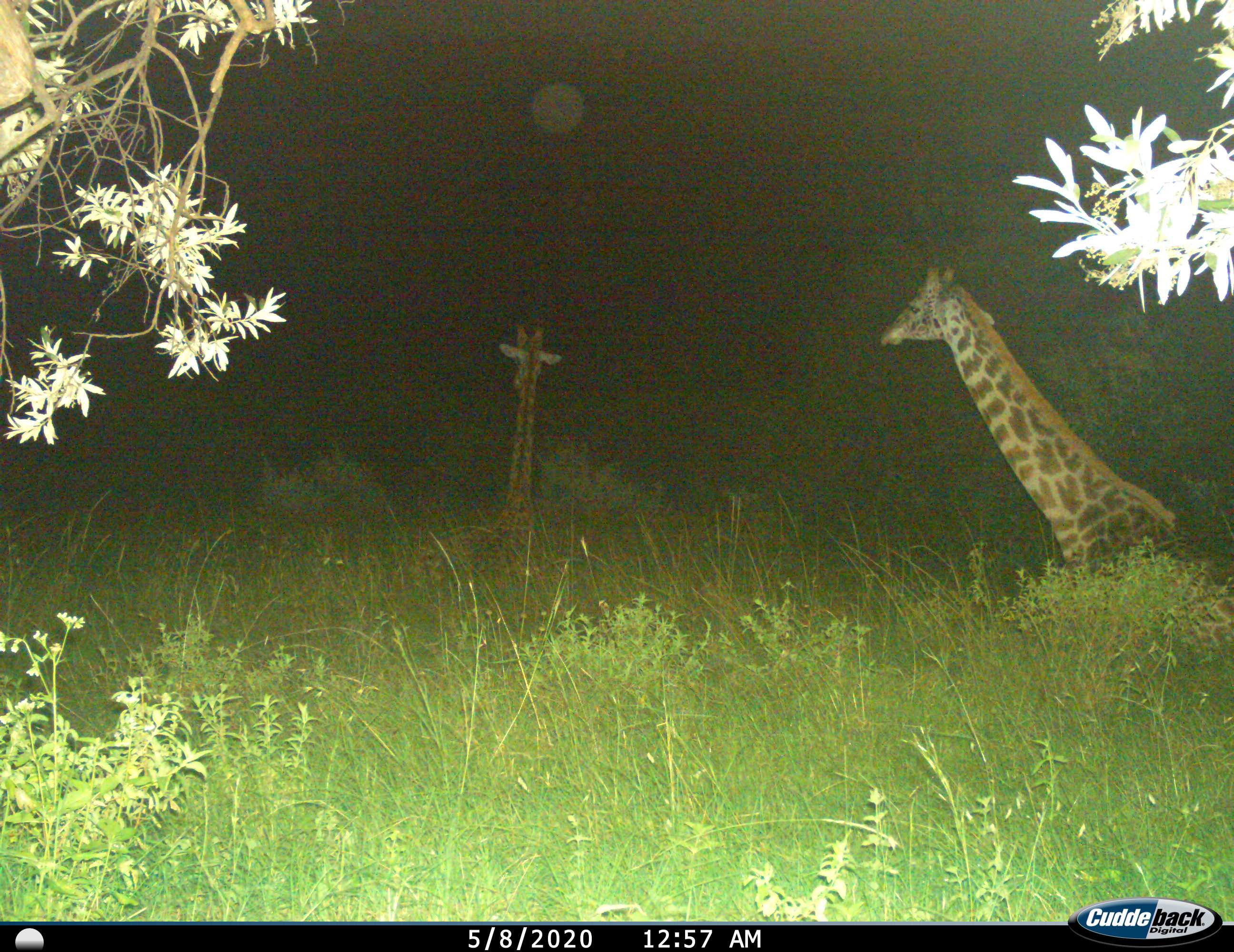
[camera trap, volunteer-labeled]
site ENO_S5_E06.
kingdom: Animalia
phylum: Chordata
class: Mammalia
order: Artiodactyla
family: Giraffidae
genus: Giraffa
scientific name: Giraffa camelopardalis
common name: giraffe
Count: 2.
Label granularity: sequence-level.